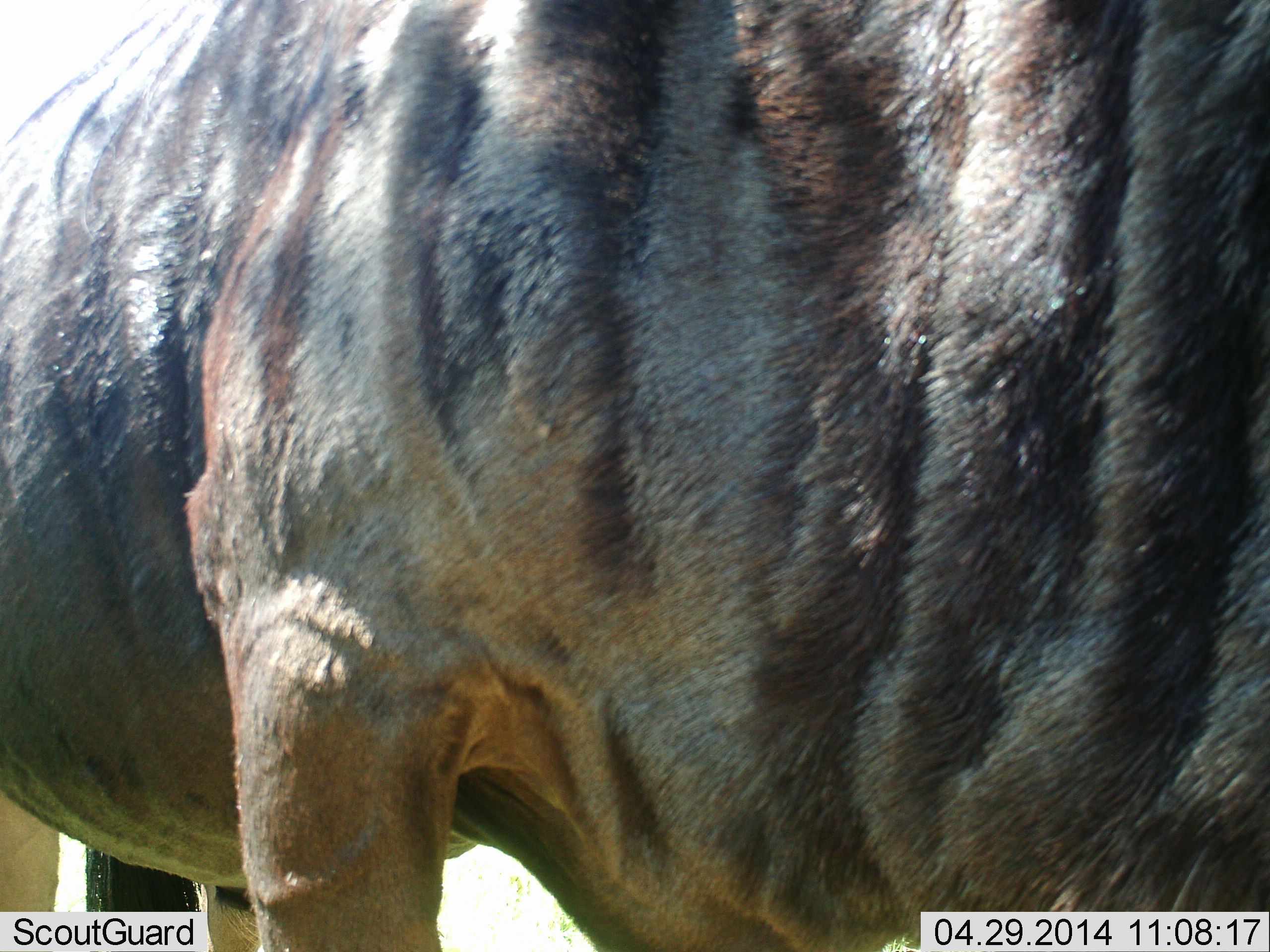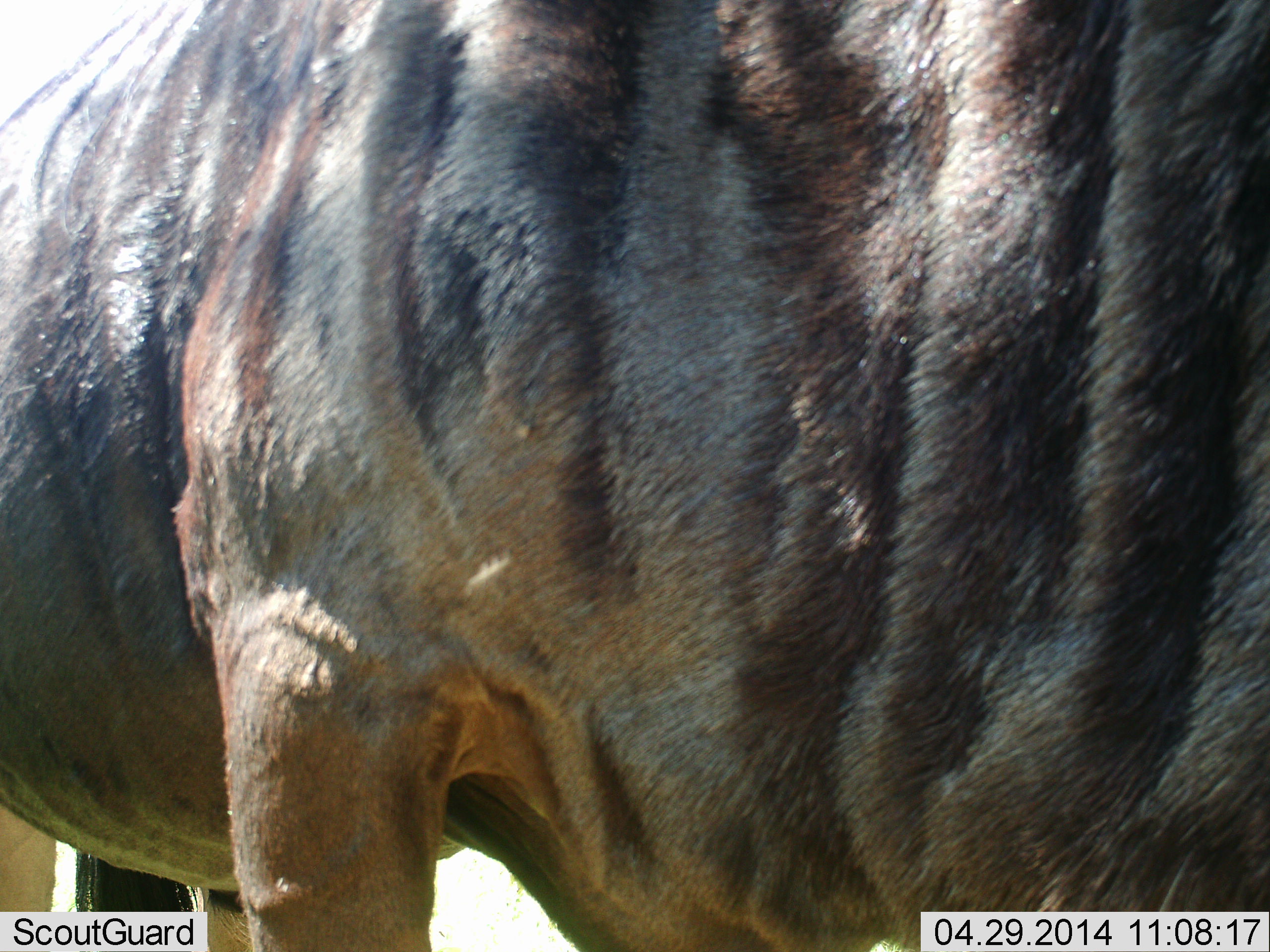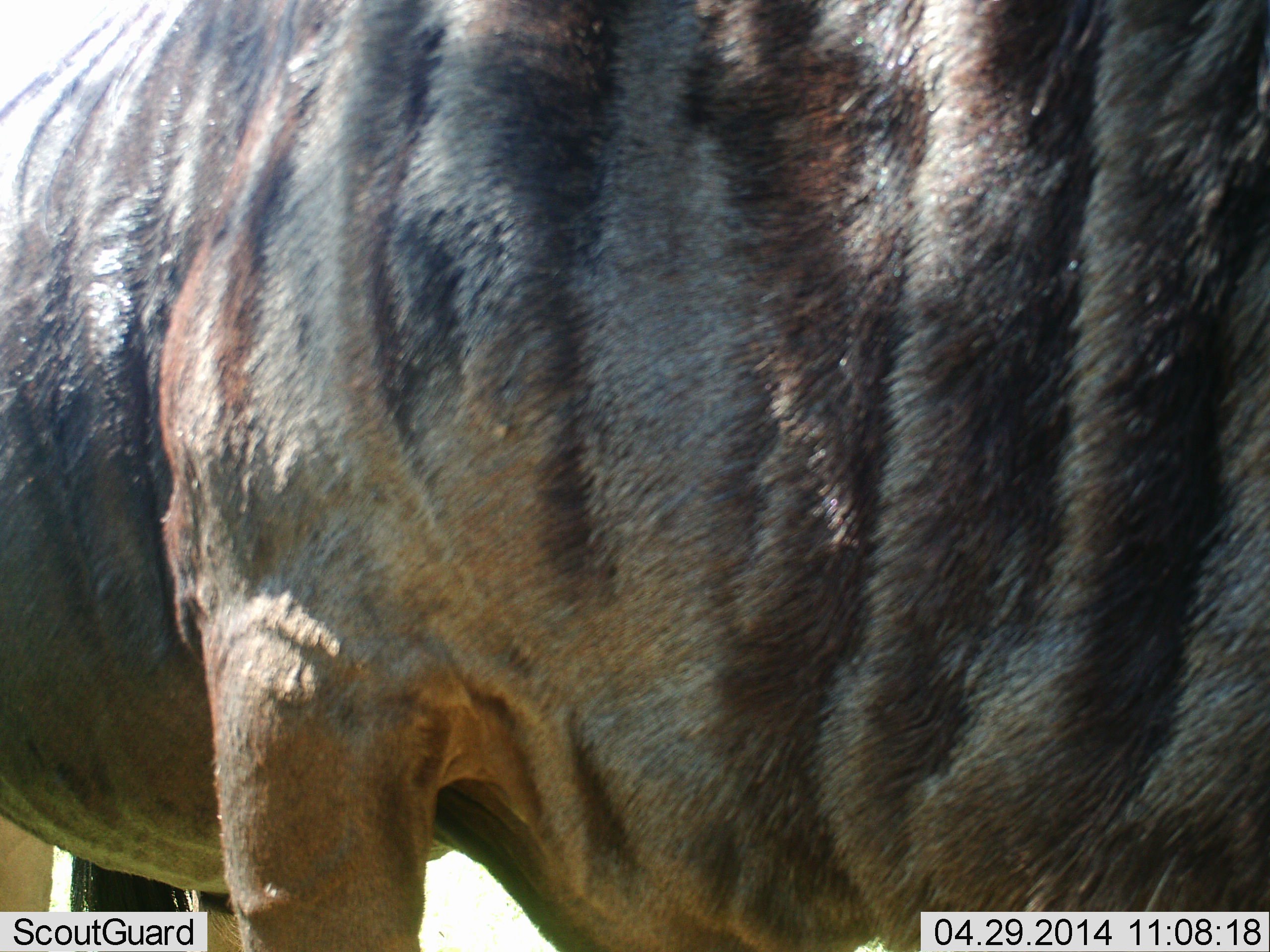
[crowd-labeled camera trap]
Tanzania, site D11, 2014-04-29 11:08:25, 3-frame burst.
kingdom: Animalia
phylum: Chordata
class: Mammalia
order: Artiodactyla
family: Bovidae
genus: Connochaetes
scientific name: Connochaetes taurinus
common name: blue wildebeest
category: wildebeest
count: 1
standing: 100%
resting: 0%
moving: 0%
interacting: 0%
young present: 0%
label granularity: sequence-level